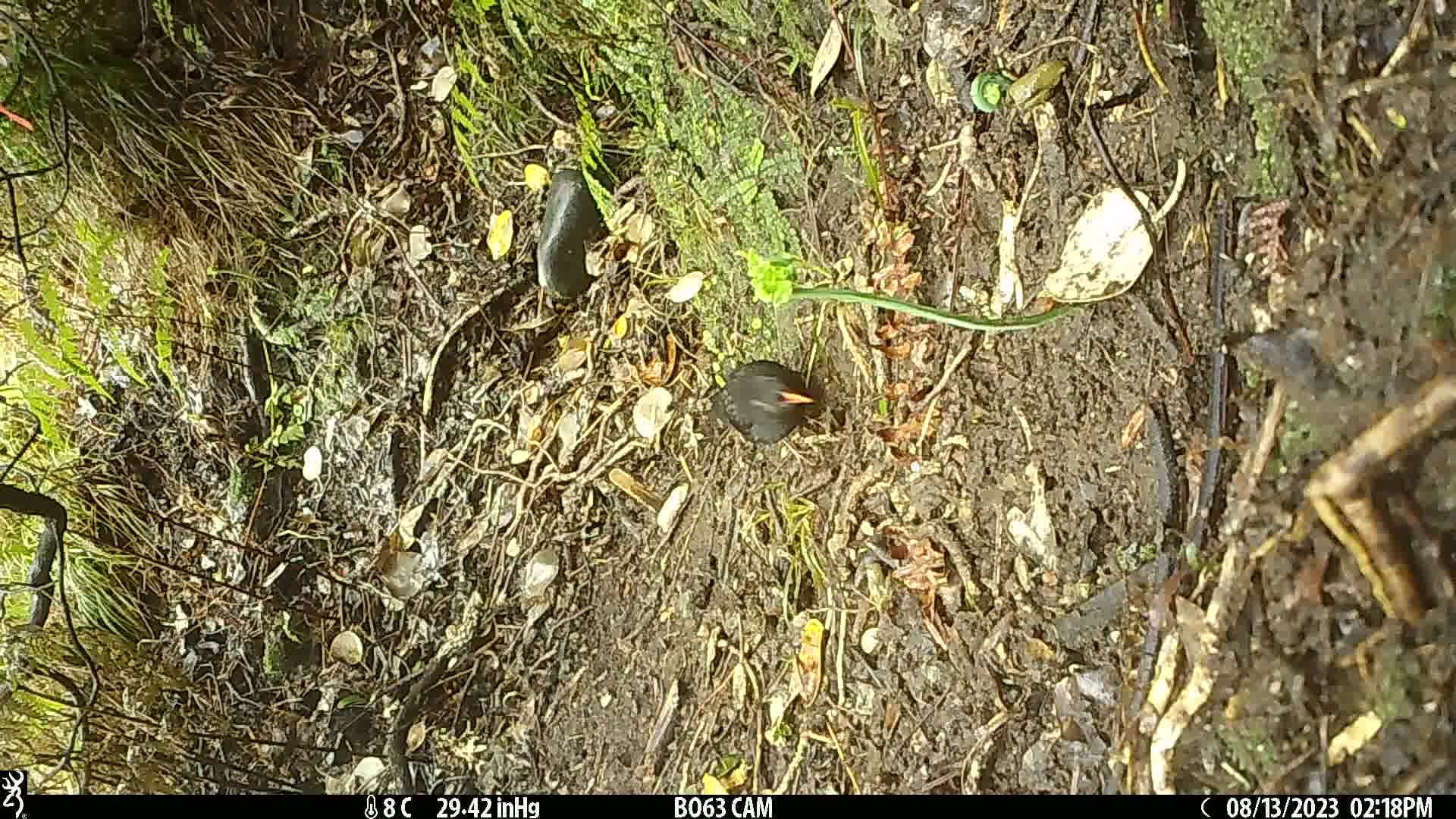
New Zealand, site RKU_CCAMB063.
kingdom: Animalia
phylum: Chordata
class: Aves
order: Passeriformes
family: Turdidae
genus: Turdus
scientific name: Turdus merula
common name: eurasian blackbird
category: blackbird